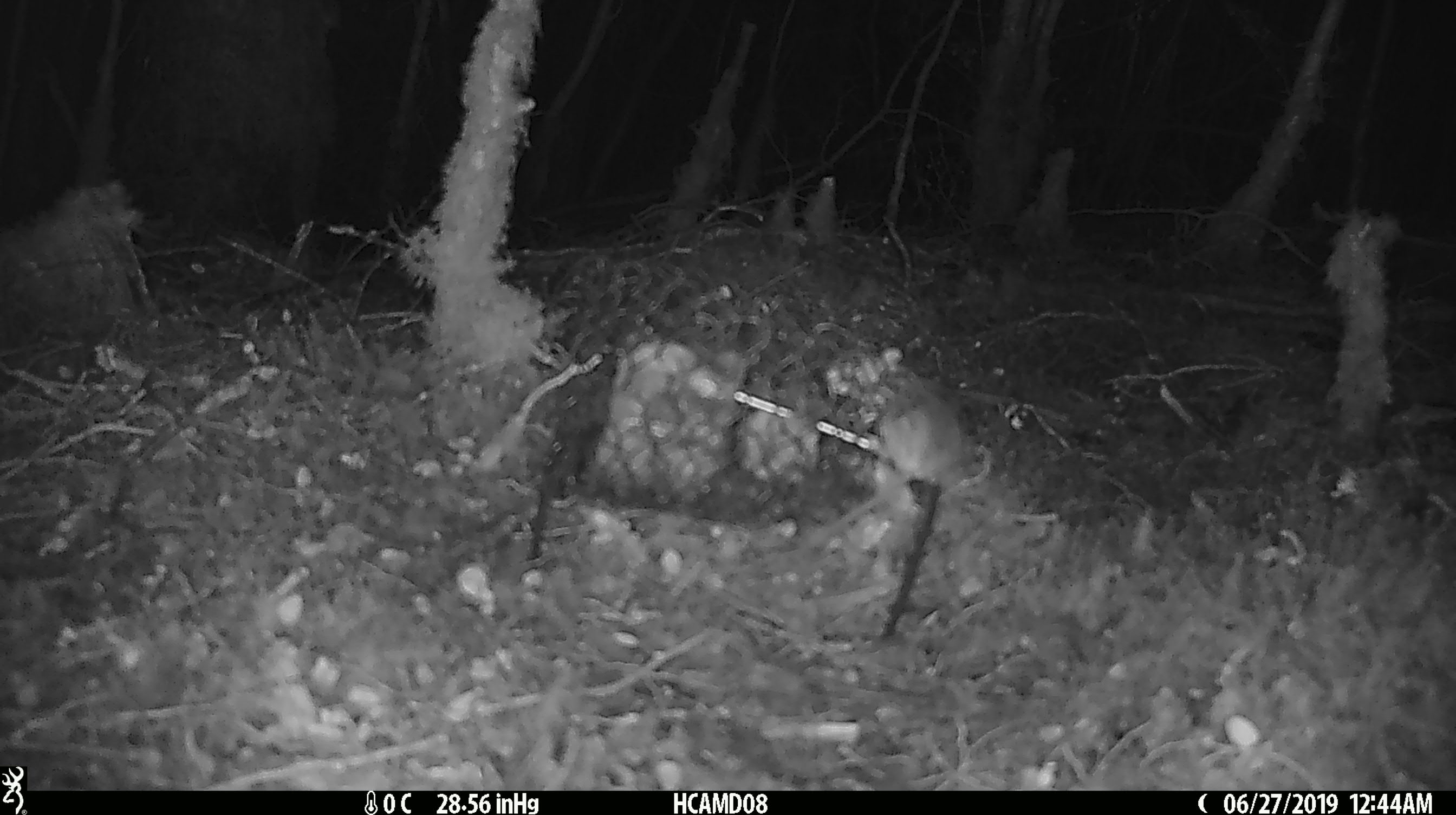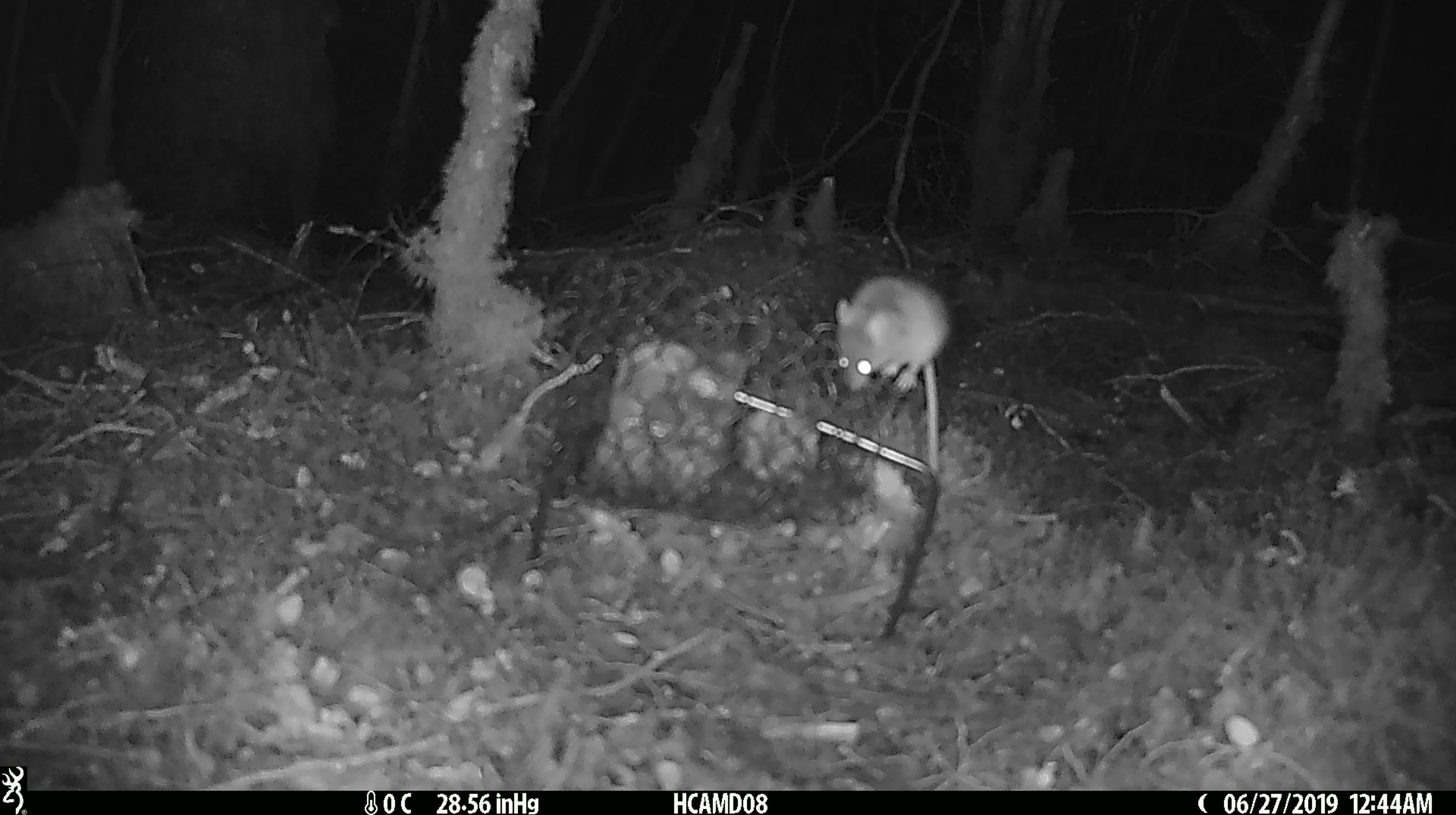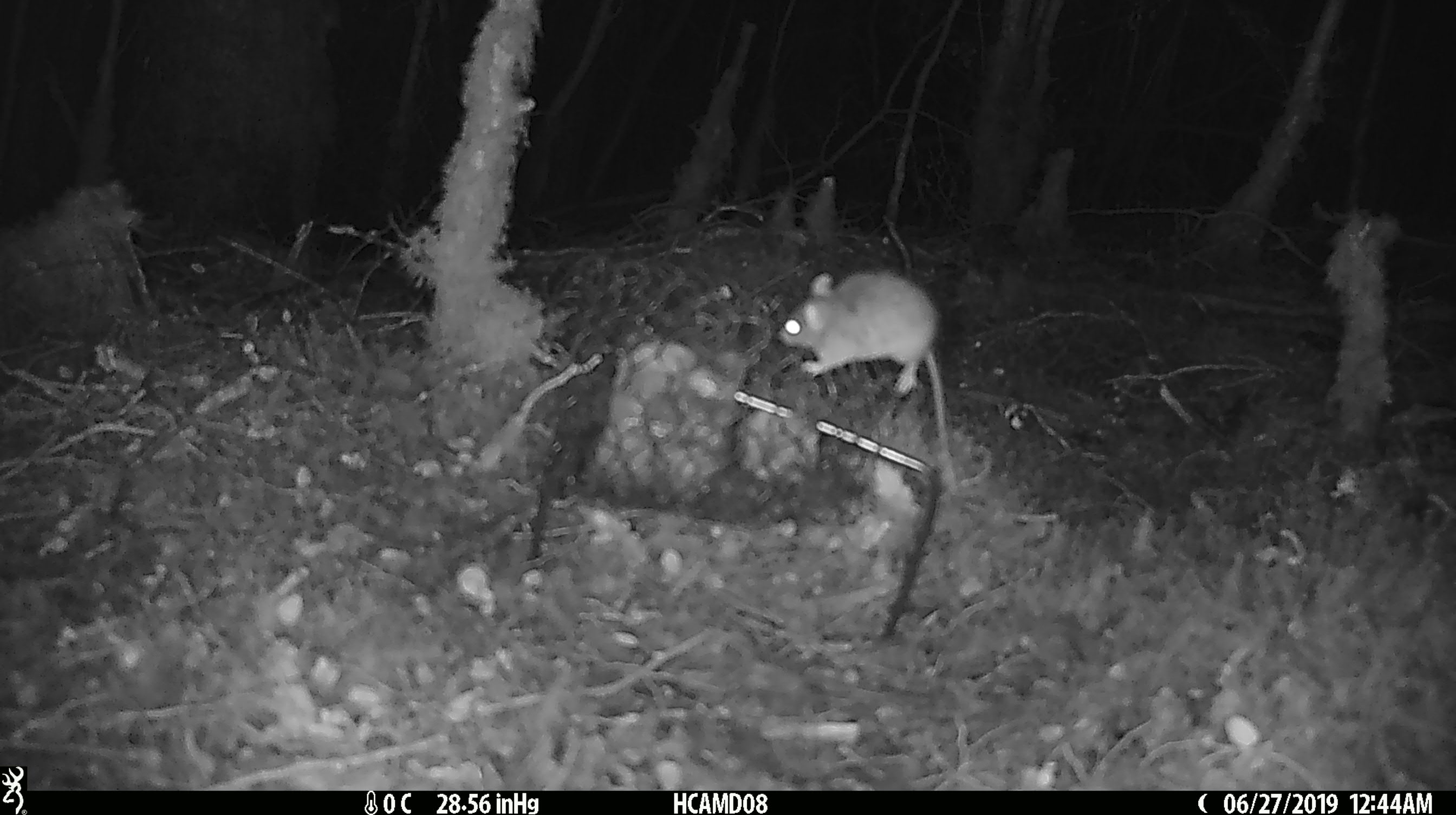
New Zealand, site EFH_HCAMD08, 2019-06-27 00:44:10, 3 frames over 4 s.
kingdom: Animalia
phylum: Chordata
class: Mammalia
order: Rodentia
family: Muridae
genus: Mus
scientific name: Mus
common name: mouse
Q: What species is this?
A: Mouse (Mus).